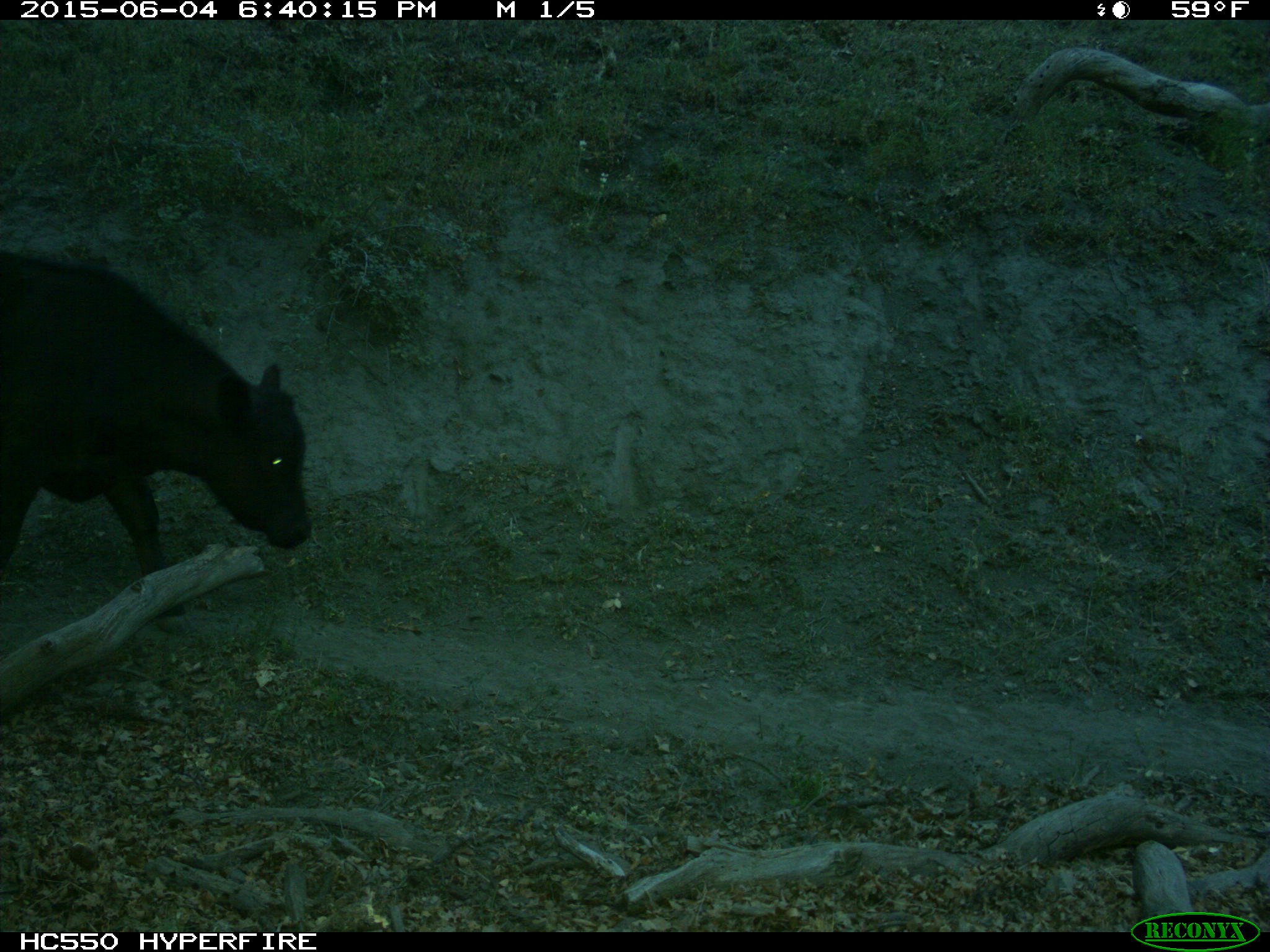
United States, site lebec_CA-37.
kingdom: Animalia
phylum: Chordata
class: Mammalia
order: Artiodactyla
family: Bovidae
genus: Bos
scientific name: Bos taurus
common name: domestic cow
Bos taurus (domestic cow).